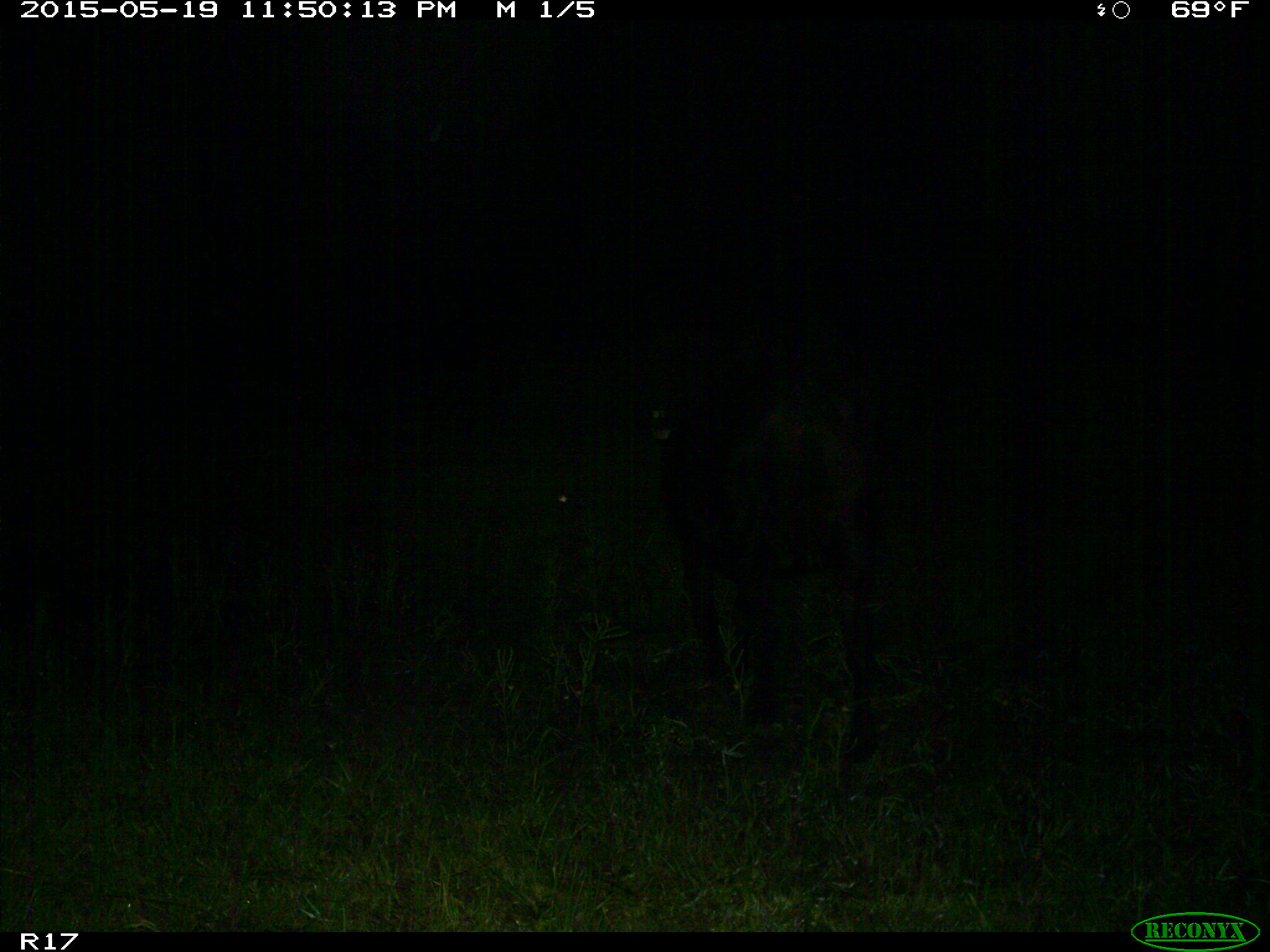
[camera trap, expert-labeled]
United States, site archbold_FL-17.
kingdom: Animalia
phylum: Chordata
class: Mammalia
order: Artiodactyla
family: Bovidae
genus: Bos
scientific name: Bos taurus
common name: domestic cow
Bos taurus (domestic cow).